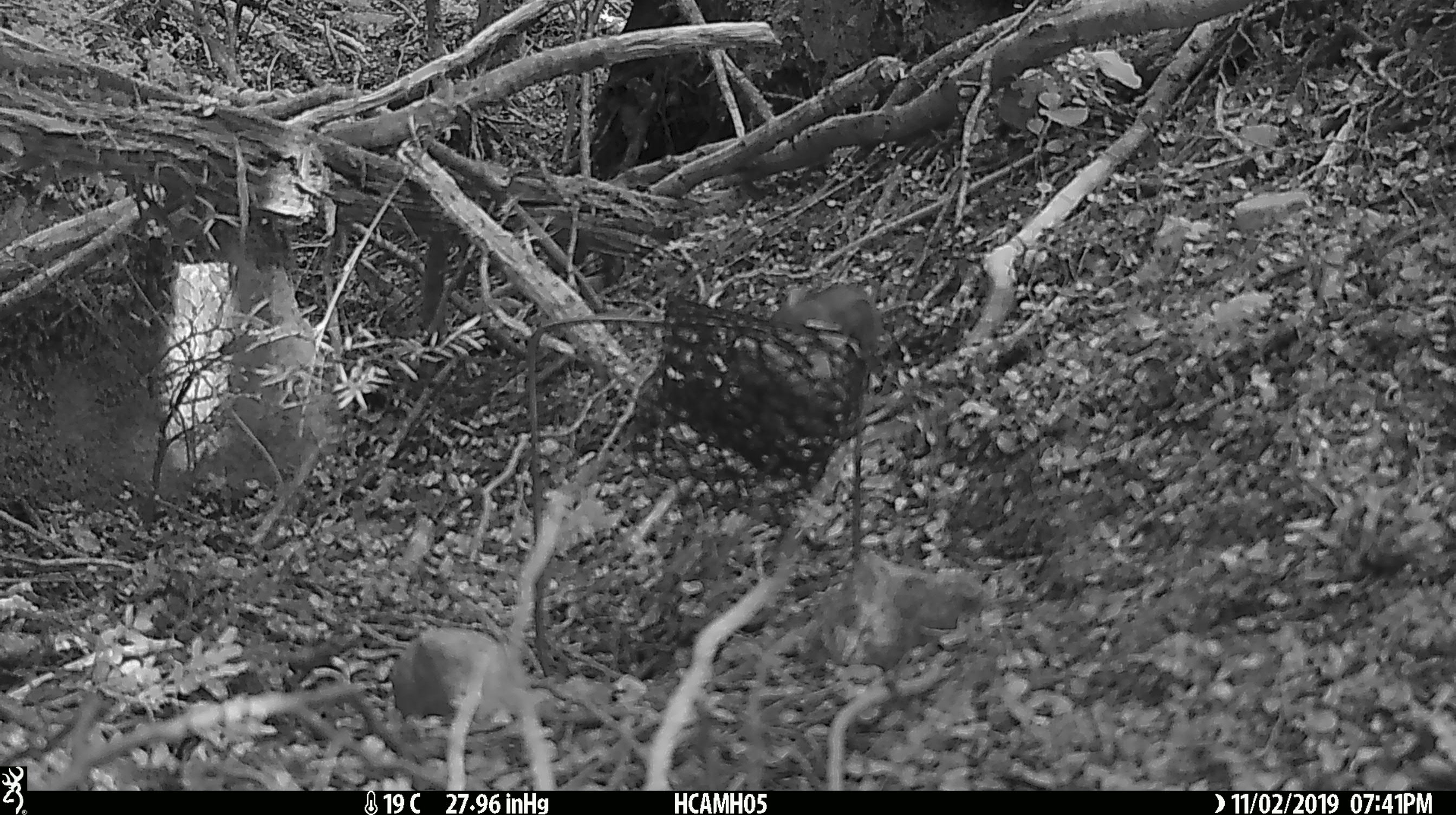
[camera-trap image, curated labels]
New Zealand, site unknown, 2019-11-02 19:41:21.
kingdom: Animalia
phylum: Chordata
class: Mammalia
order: Rodentia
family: Muridae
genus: Mus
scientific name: Mus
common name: mouse